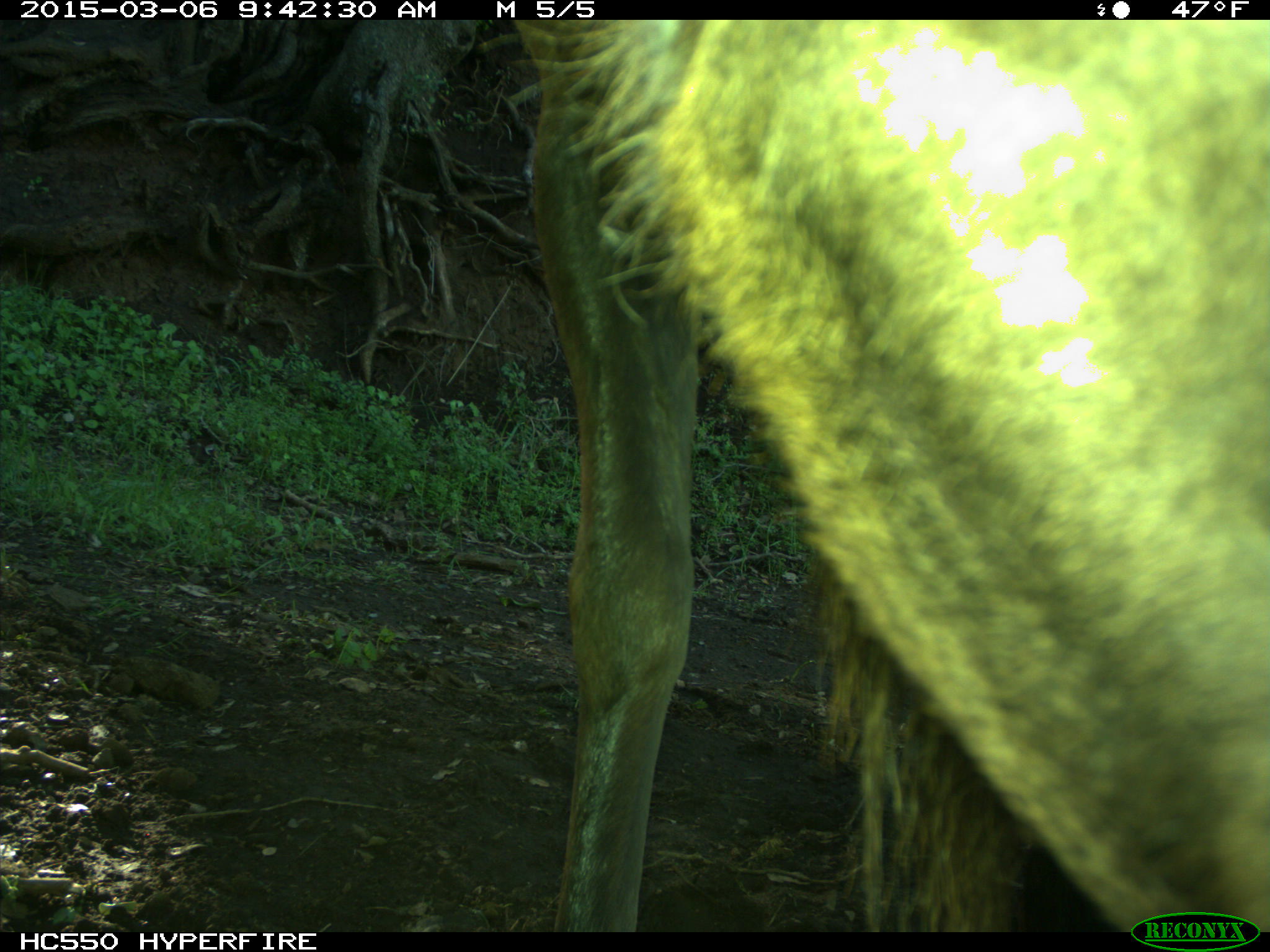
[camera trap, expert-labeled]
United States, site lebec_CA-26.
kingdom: Animalia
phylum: Chordata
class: Mammalia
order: Artiodactyla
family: Cervidae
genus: Cervus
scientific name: Cervus canadensis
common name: elk